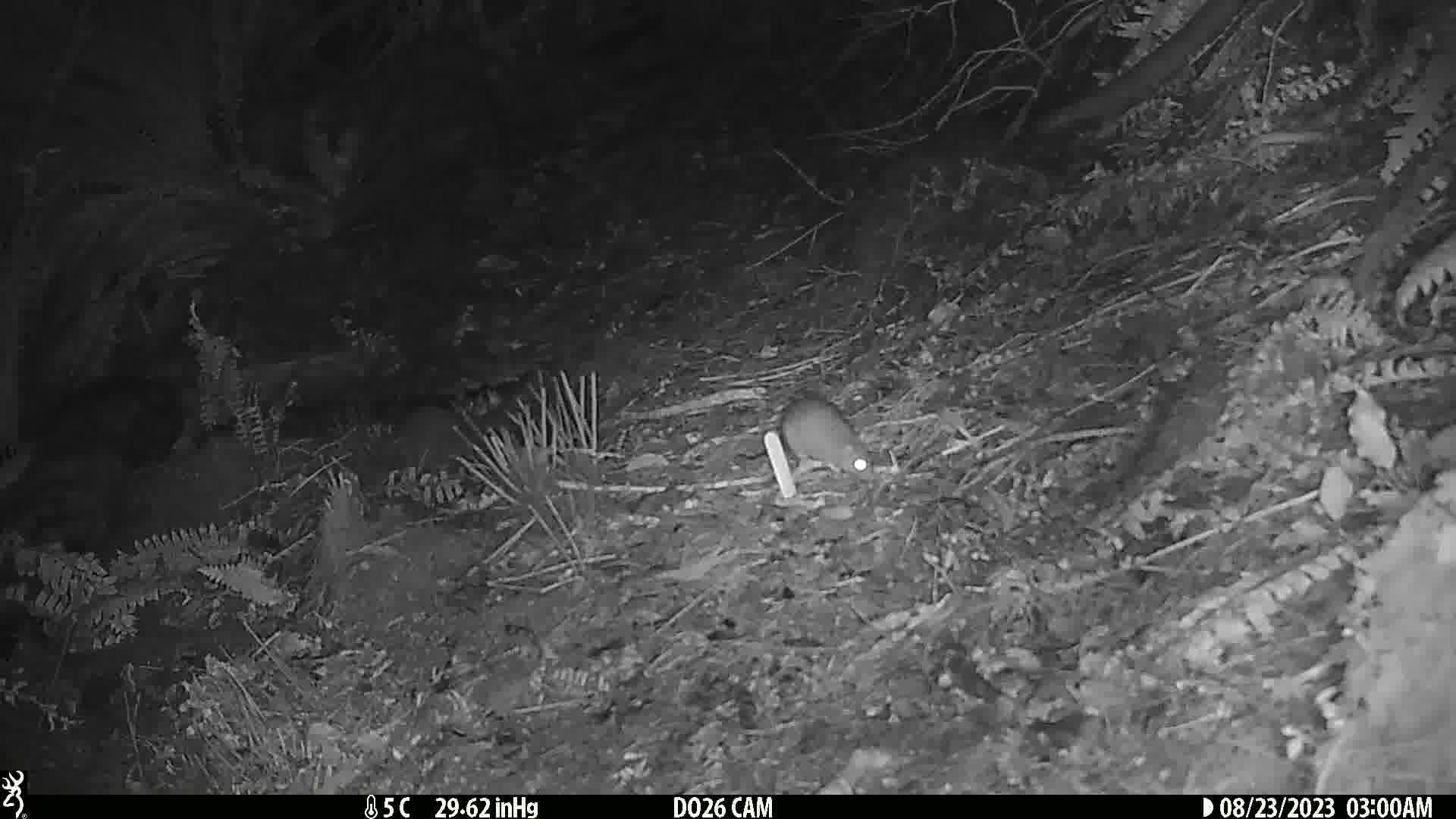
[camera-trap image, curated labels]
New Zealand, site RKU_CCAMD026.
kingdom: Animalia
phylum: Chordata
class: Mammalia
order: Rodentia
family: Muridae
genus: Rattus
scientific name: Rattus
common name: rat